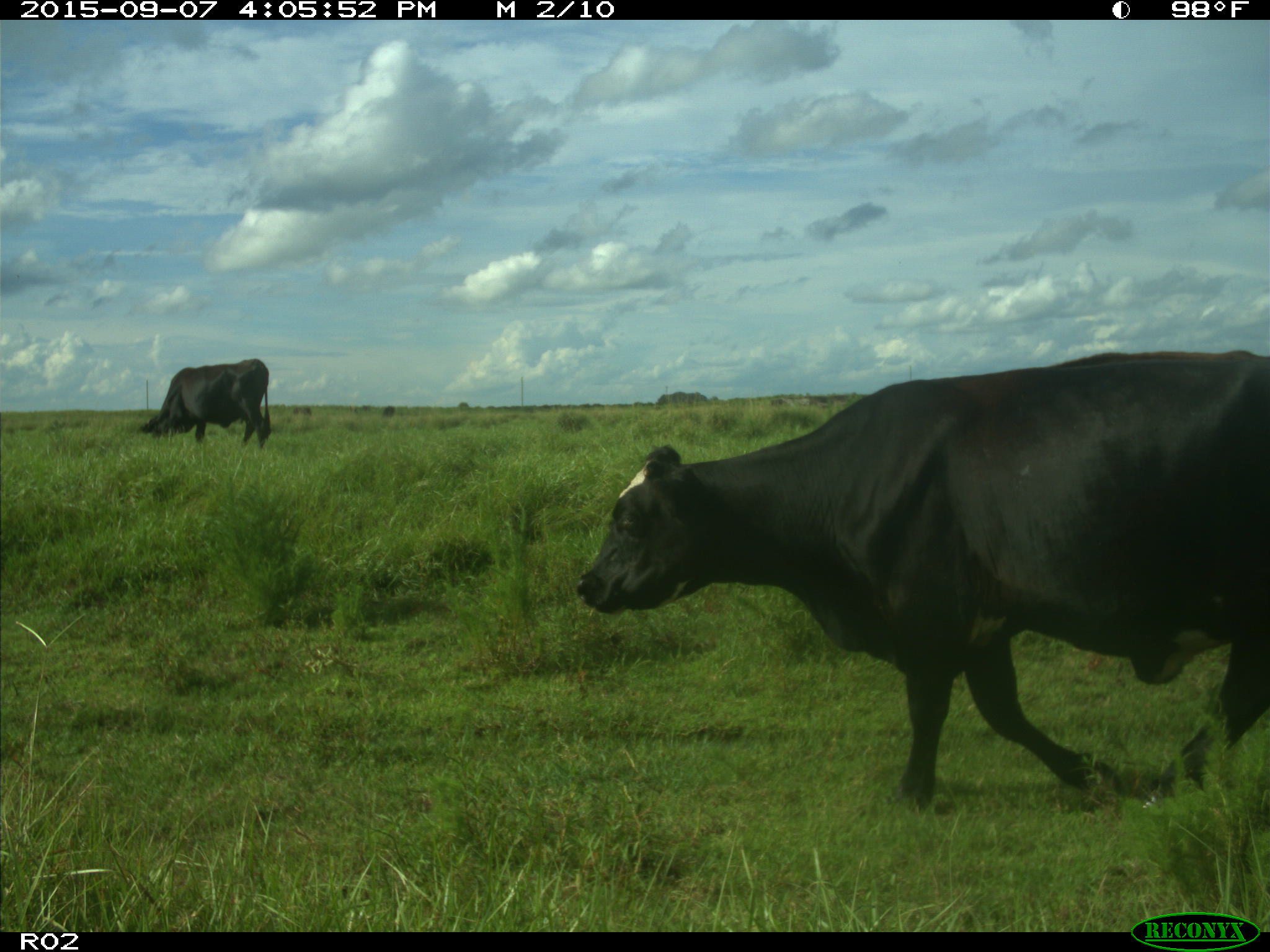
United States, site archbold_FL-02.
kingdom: Animalia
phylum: Chordata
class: Mammalia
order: Artiodactyla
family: Bovidae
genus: Bos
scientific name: Bos taurus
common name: domestic cow